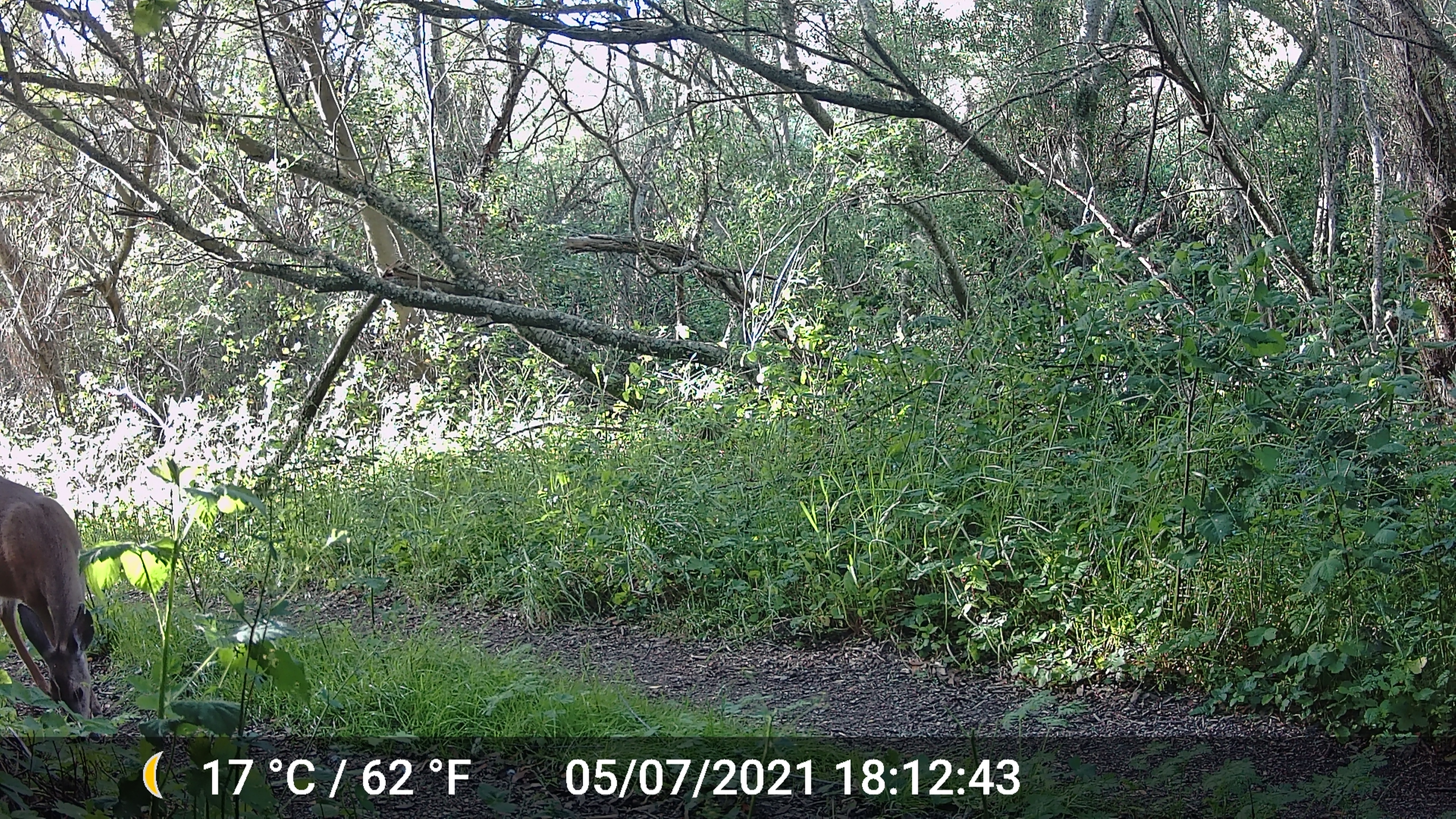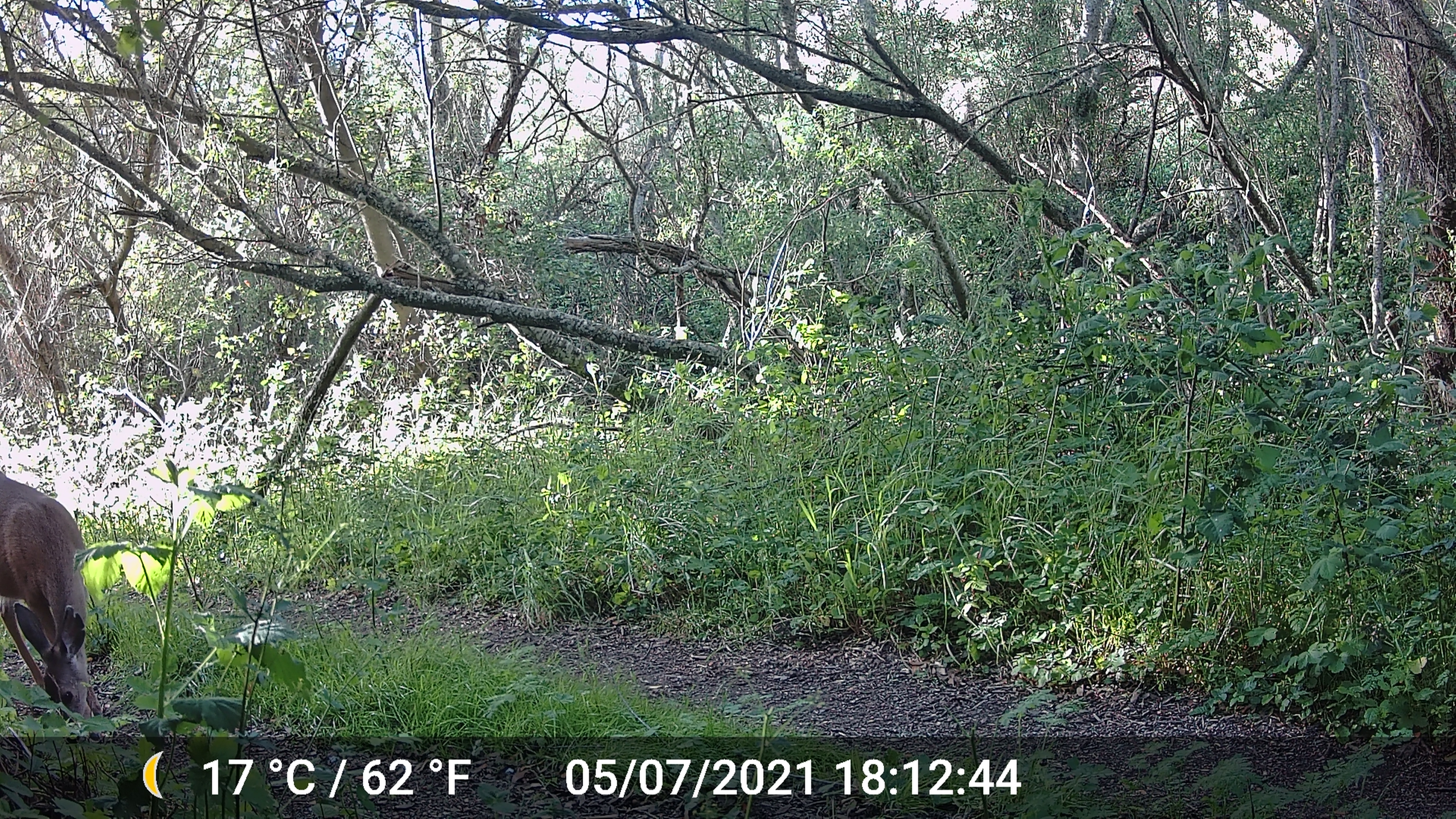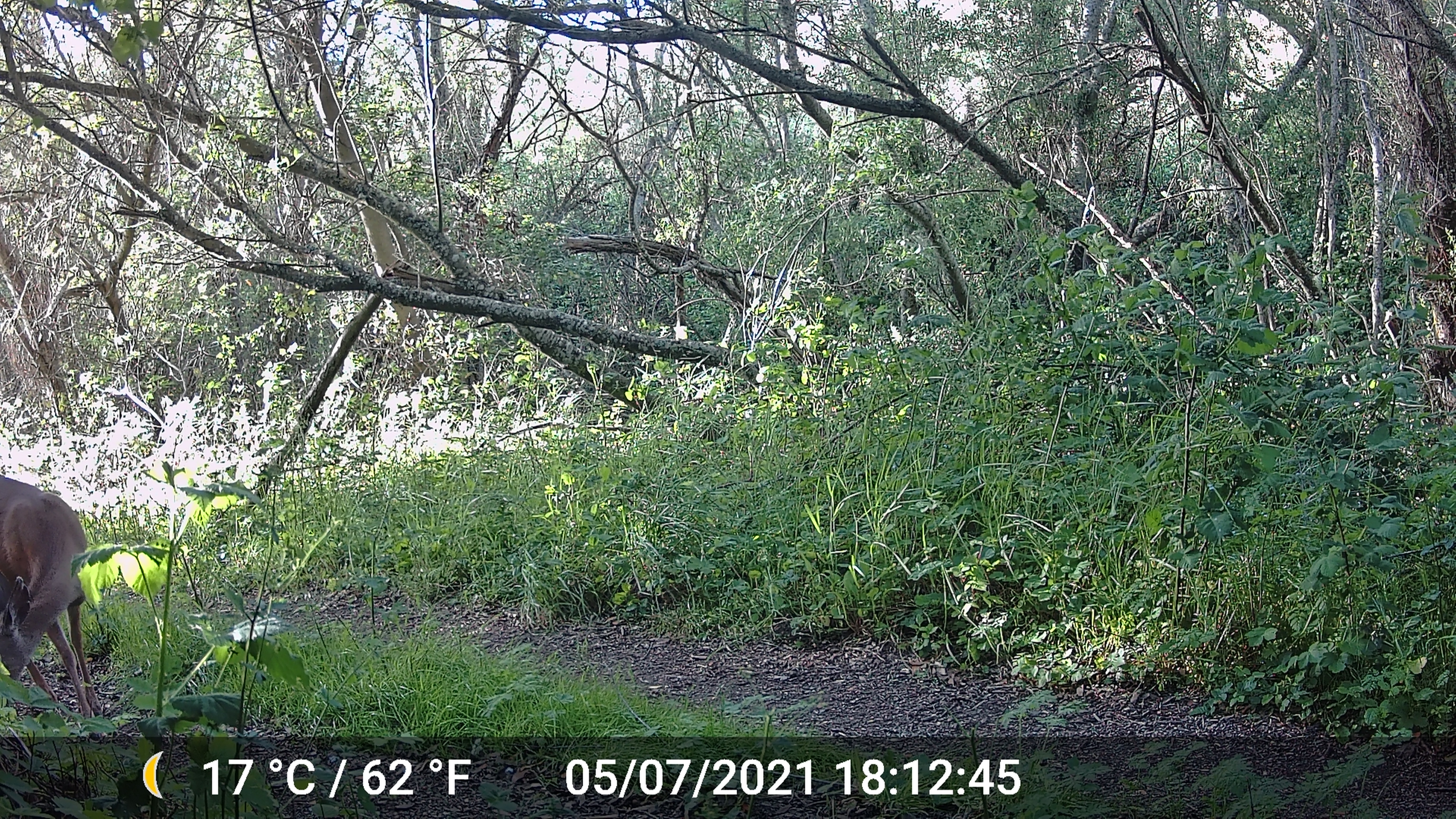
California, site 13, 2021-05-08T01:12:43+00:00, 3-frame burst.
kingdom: Animalia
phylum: Chordata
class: Mammalia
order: Artiodactyla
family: Cervidae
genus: Odocoileus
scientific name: Odocoileus hemionus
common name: mule deer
Mule deer (Odocoileus hemionus).